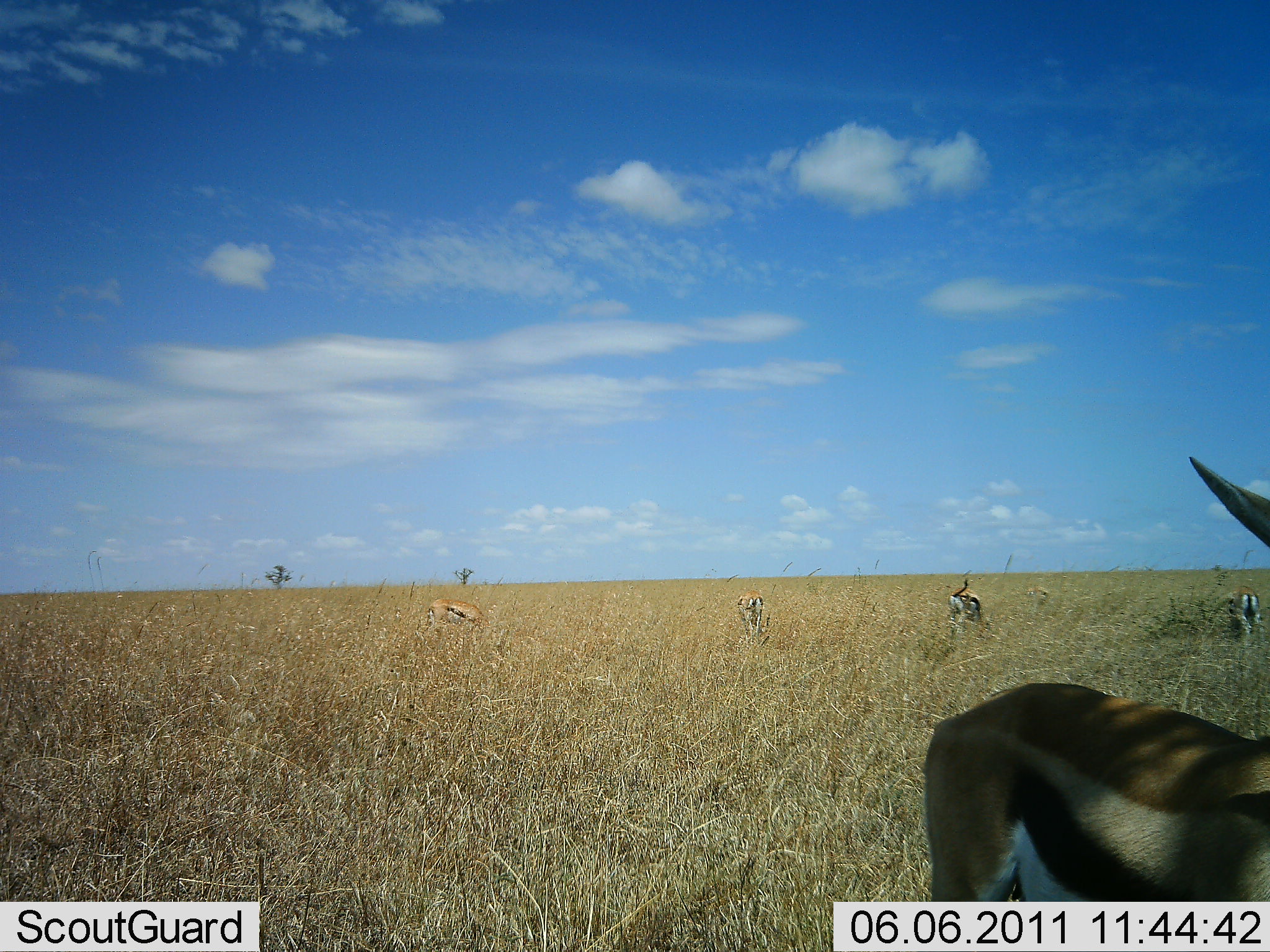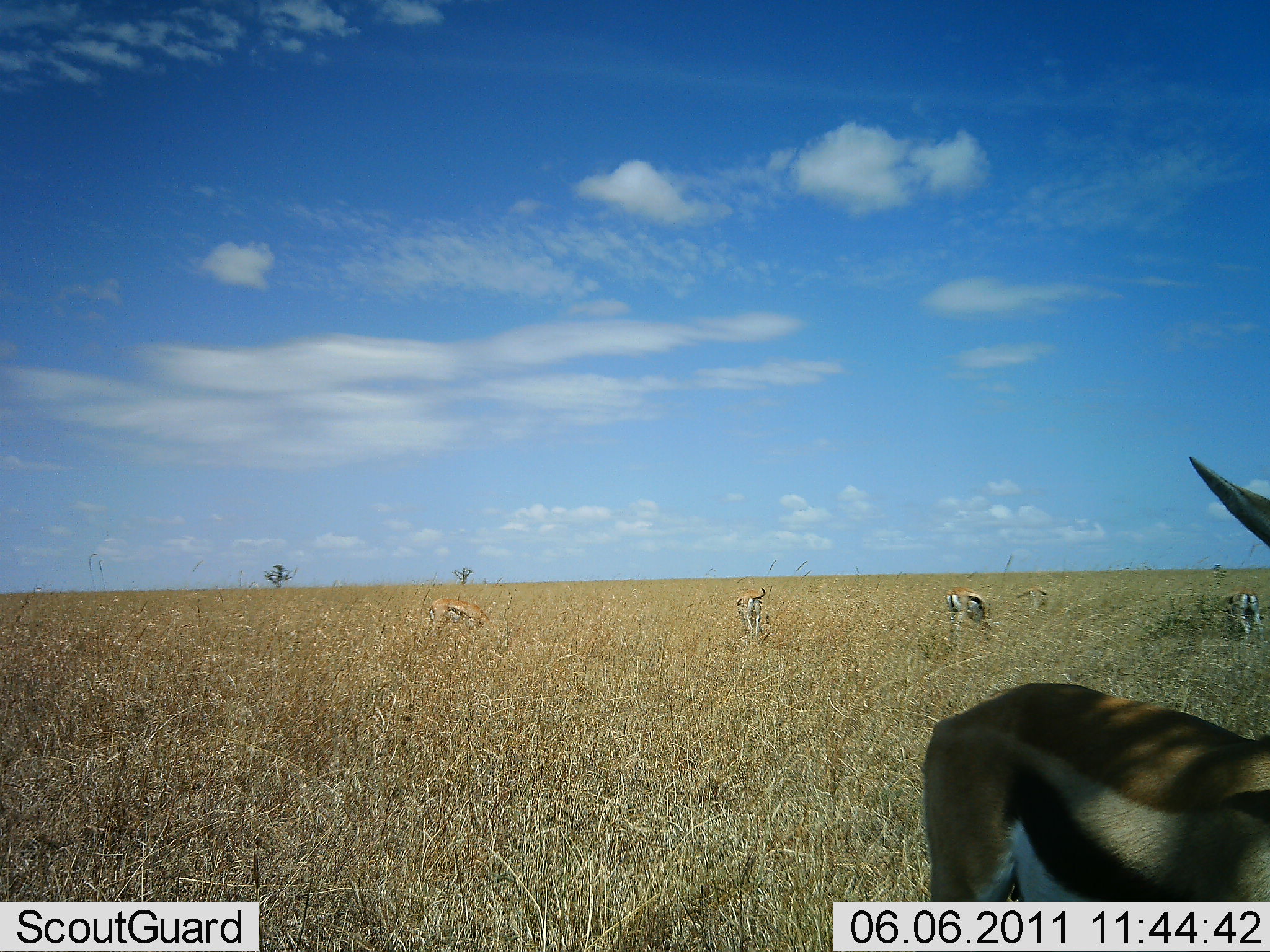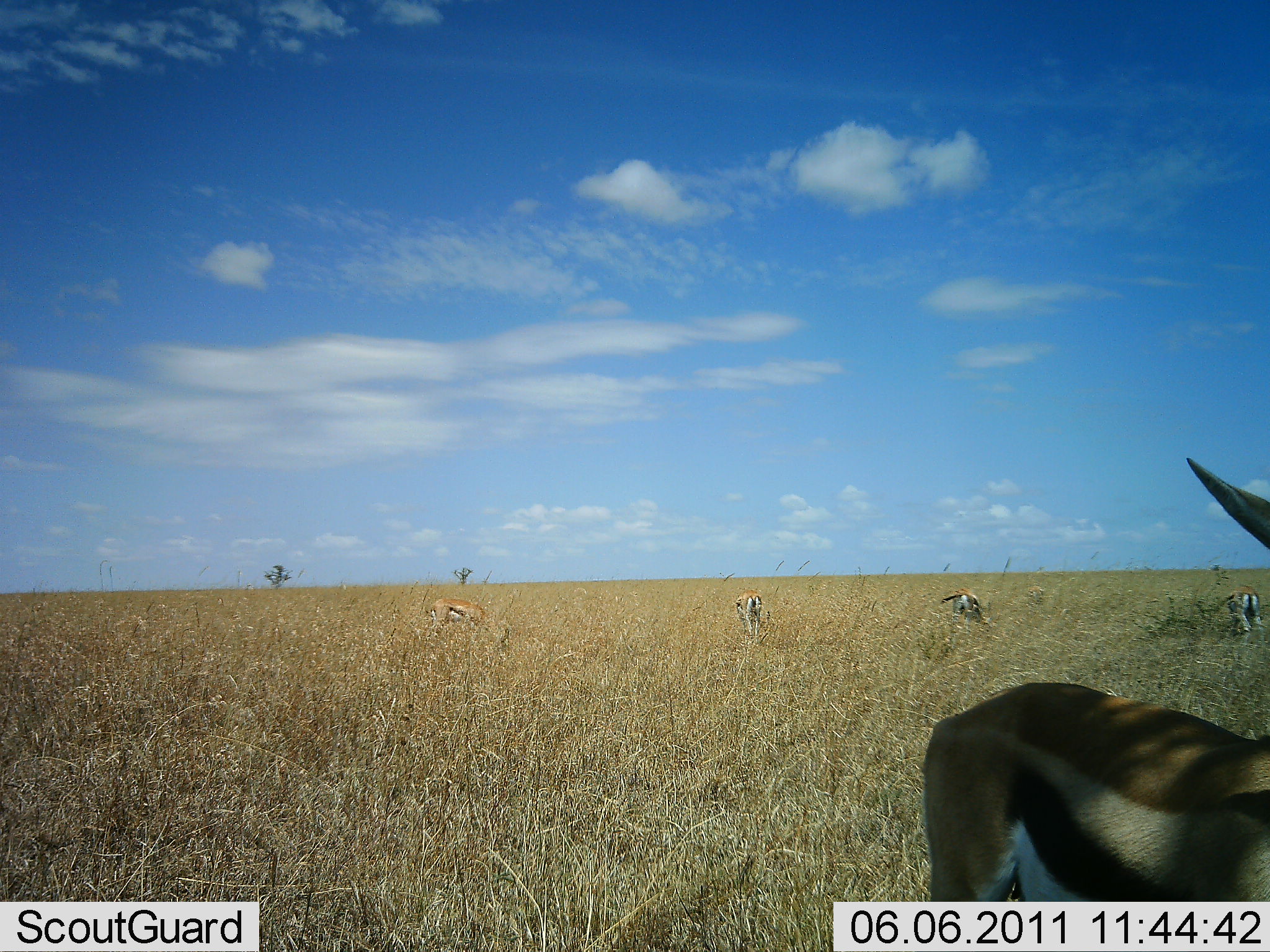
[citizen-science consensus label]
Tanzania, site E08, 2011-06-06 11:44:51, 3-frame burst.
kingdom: Animalia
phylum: Chordata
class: Mammalia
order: Artiodactyla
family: Bovidae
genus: Eudorcas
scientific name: Eudorcas thomsonii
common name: thomson's gazelle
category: gazellethomsons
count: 5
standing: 71%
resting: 0%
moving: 7%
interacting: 0%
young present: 0%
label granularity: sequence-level